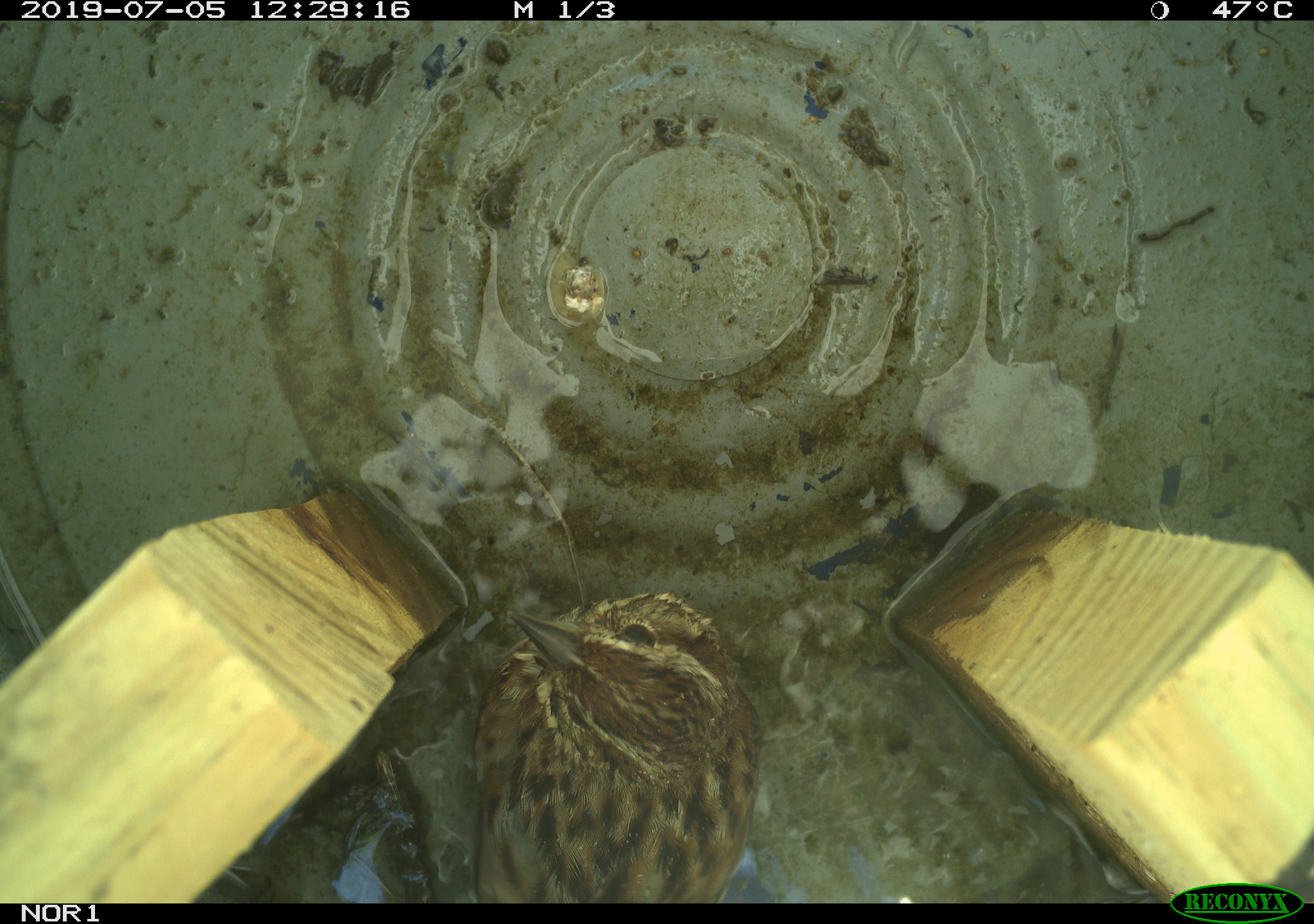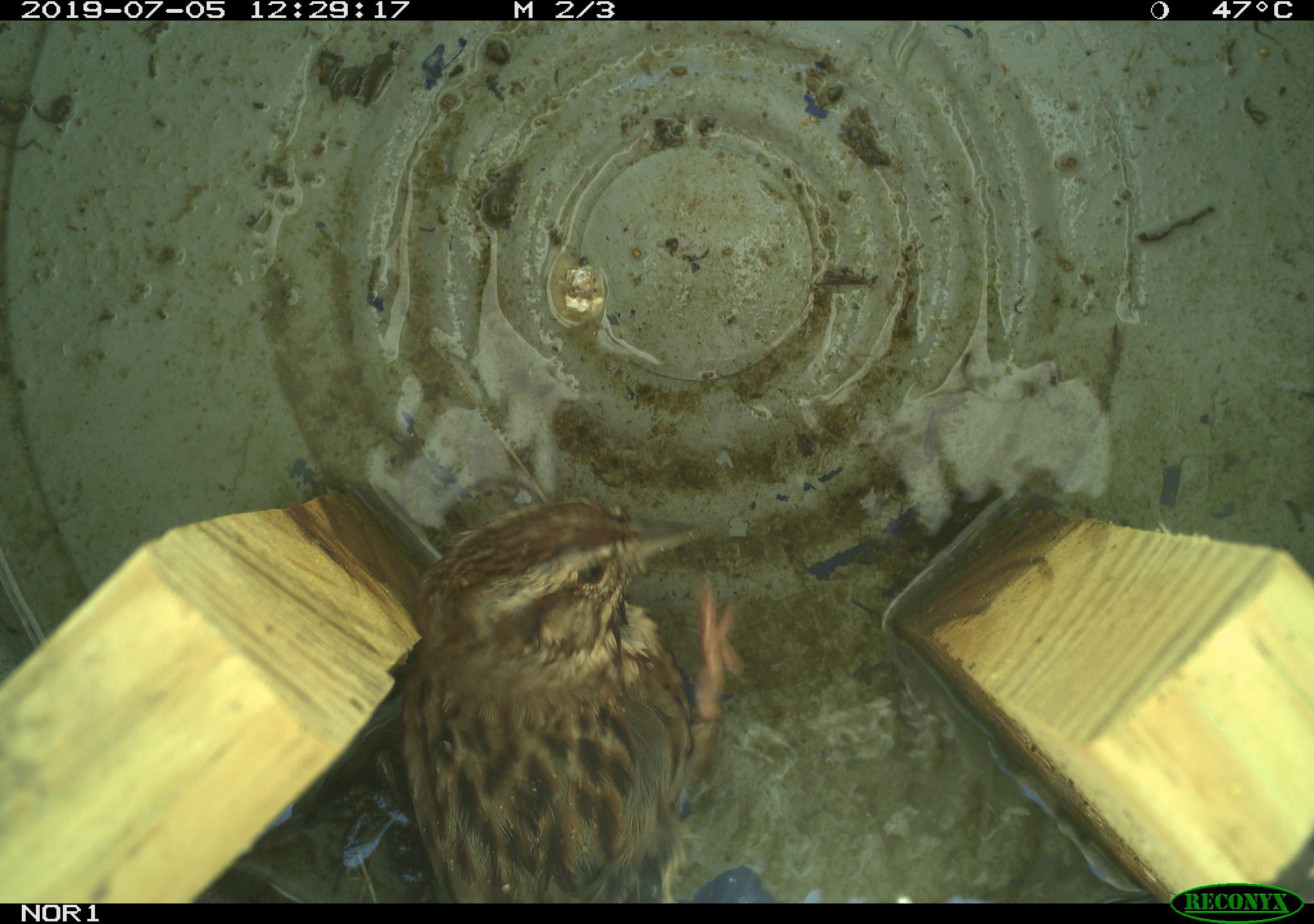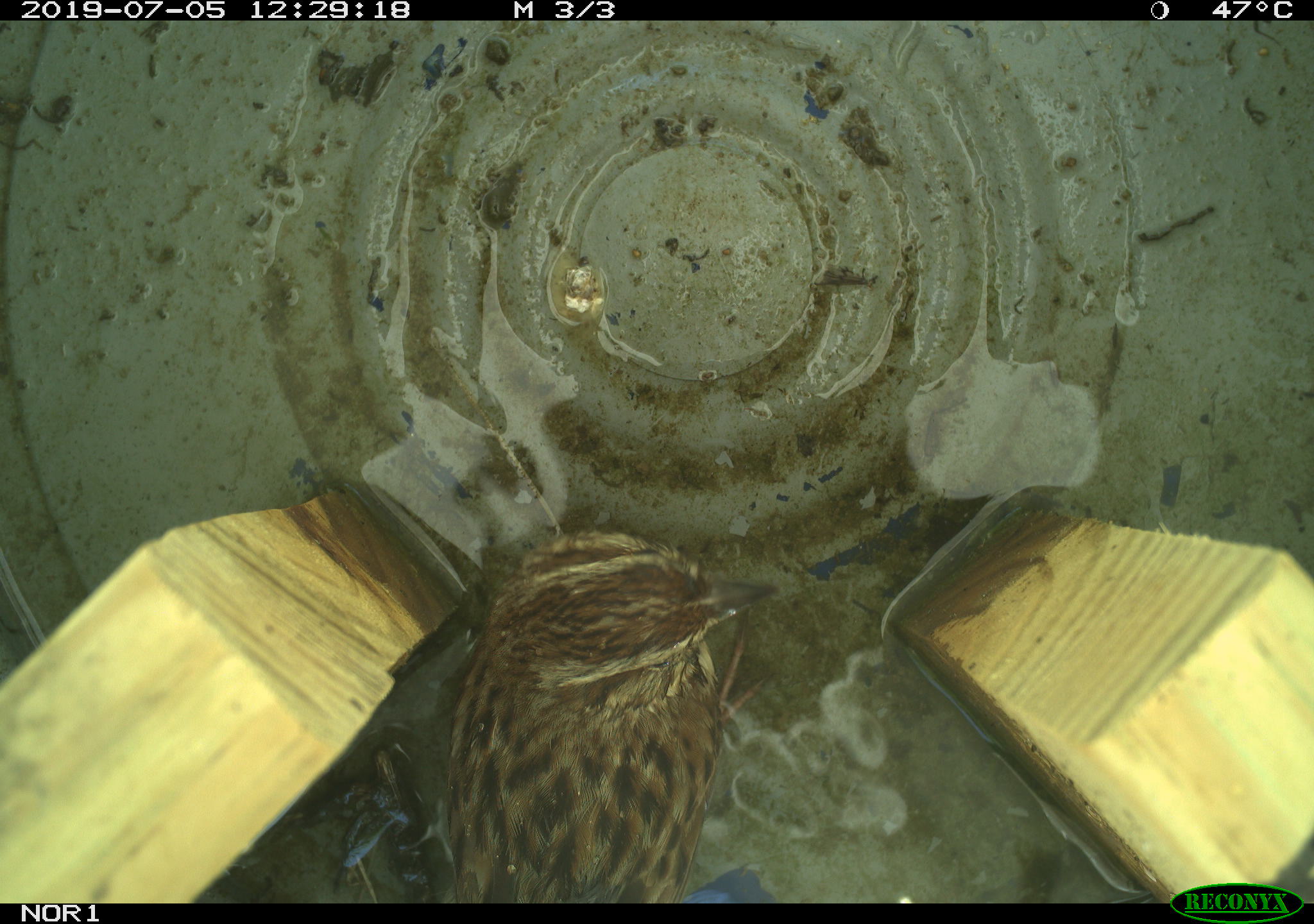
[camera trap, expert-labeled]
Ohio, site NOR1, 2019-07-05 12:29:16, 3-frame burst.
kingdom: Animalia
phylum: Chordata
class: Aves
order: Passeriformes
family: Passerellidae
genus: Melospiza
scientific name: Melospiza melodia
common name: song sparrow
Song sparrow (Melospiza melodia).